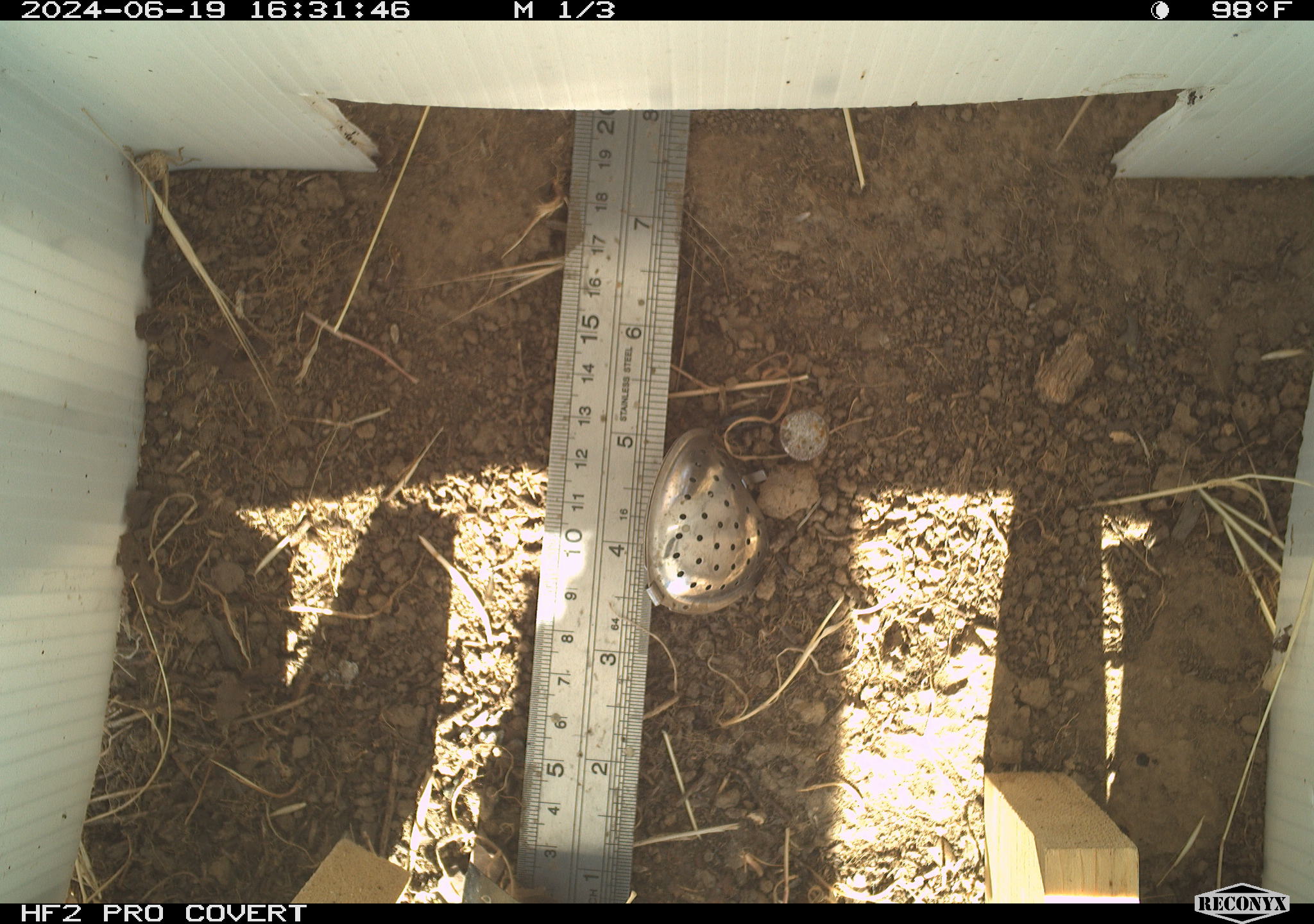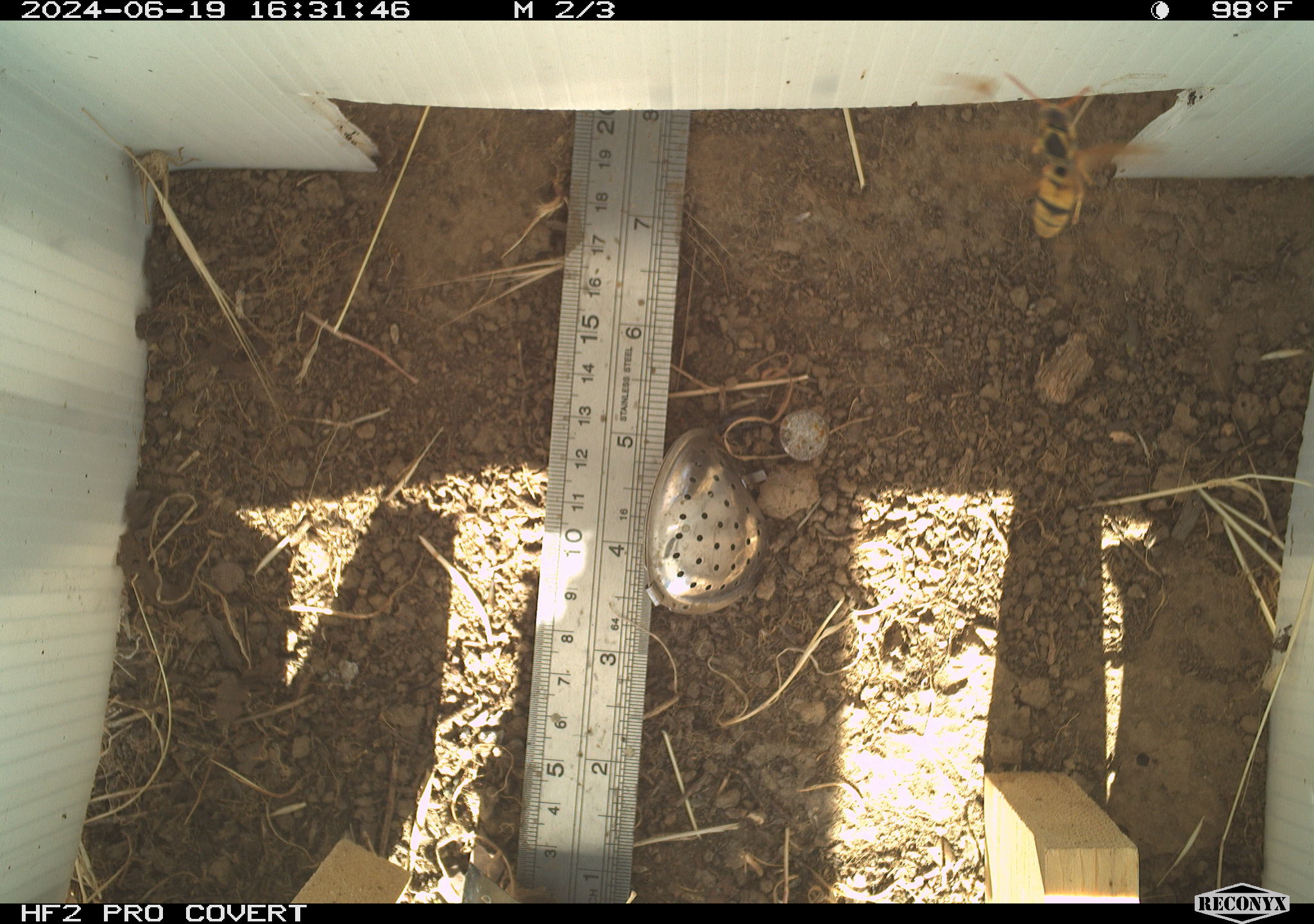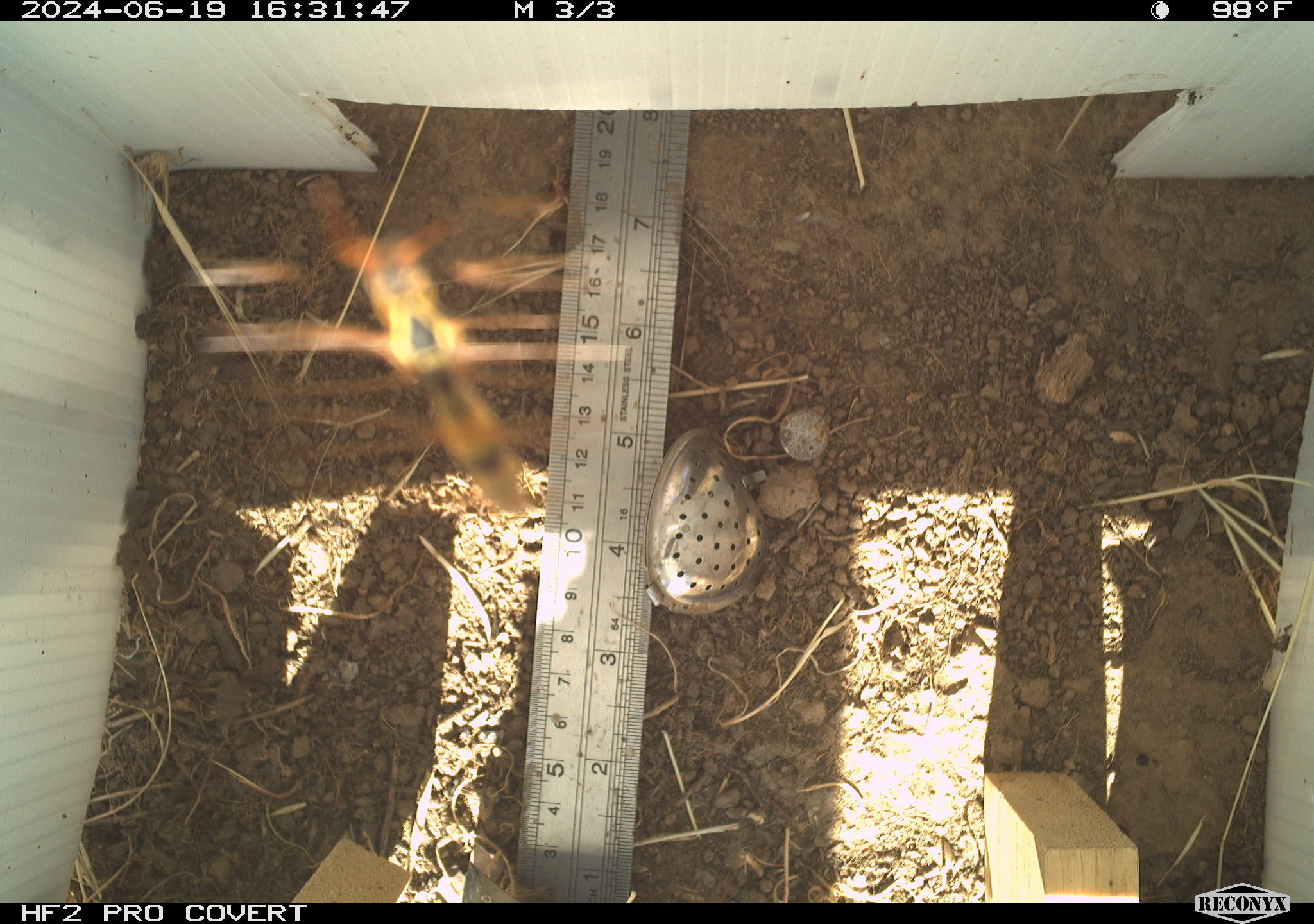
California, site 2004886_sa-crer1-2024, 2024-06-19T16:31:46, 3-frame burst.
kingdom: Animalia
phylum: Arthropoda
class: Insecta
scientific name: Insecta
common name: insect